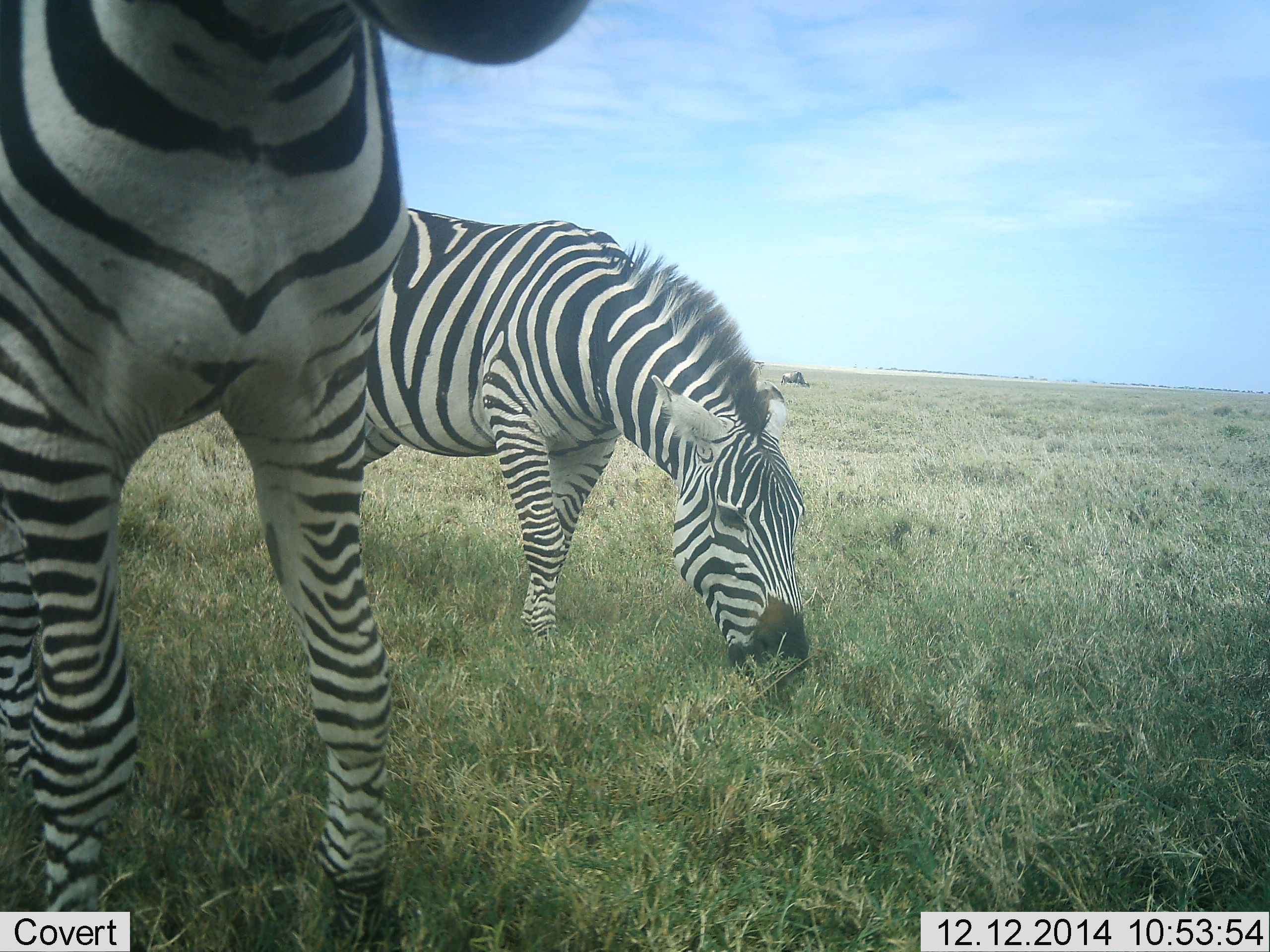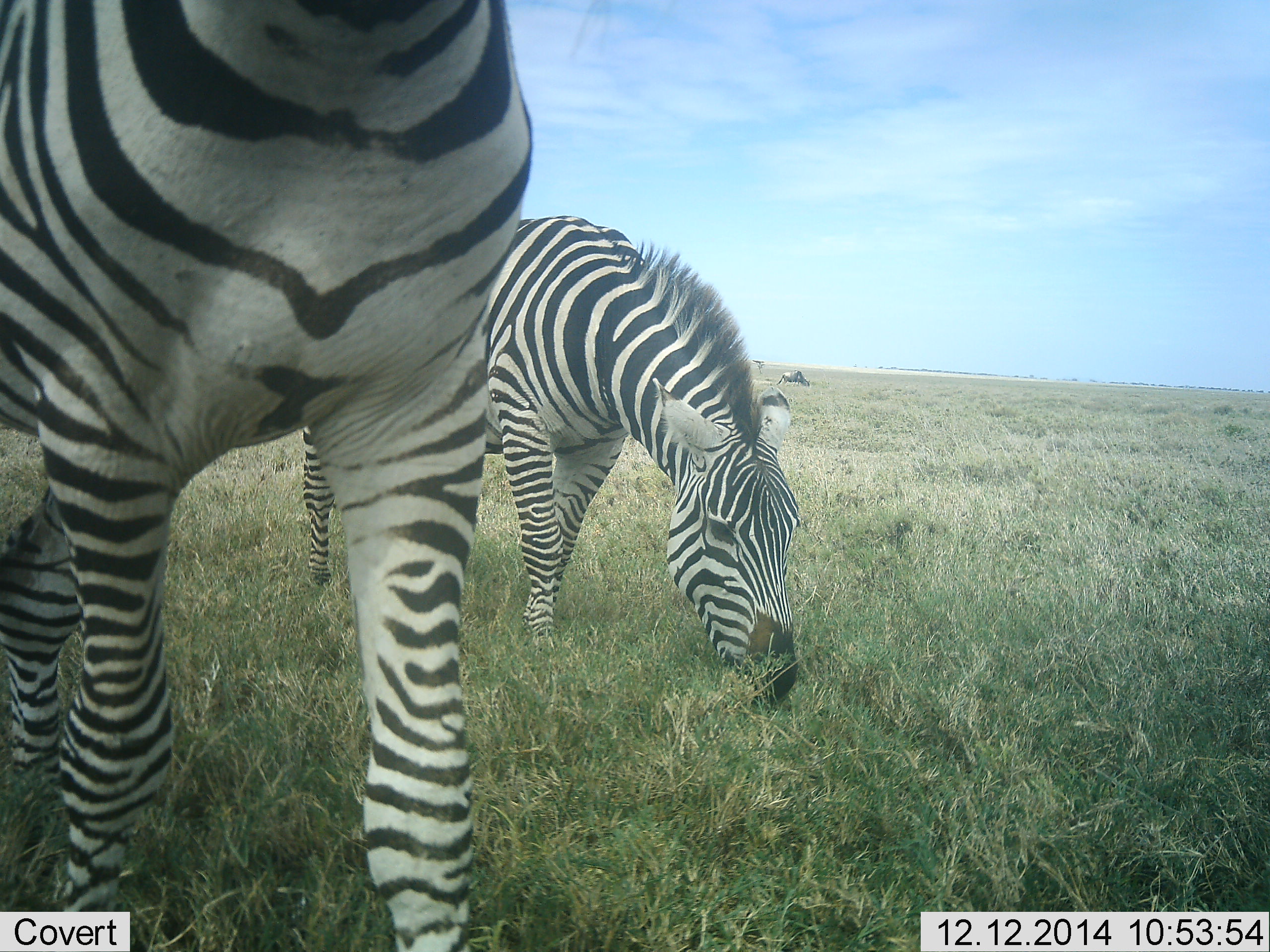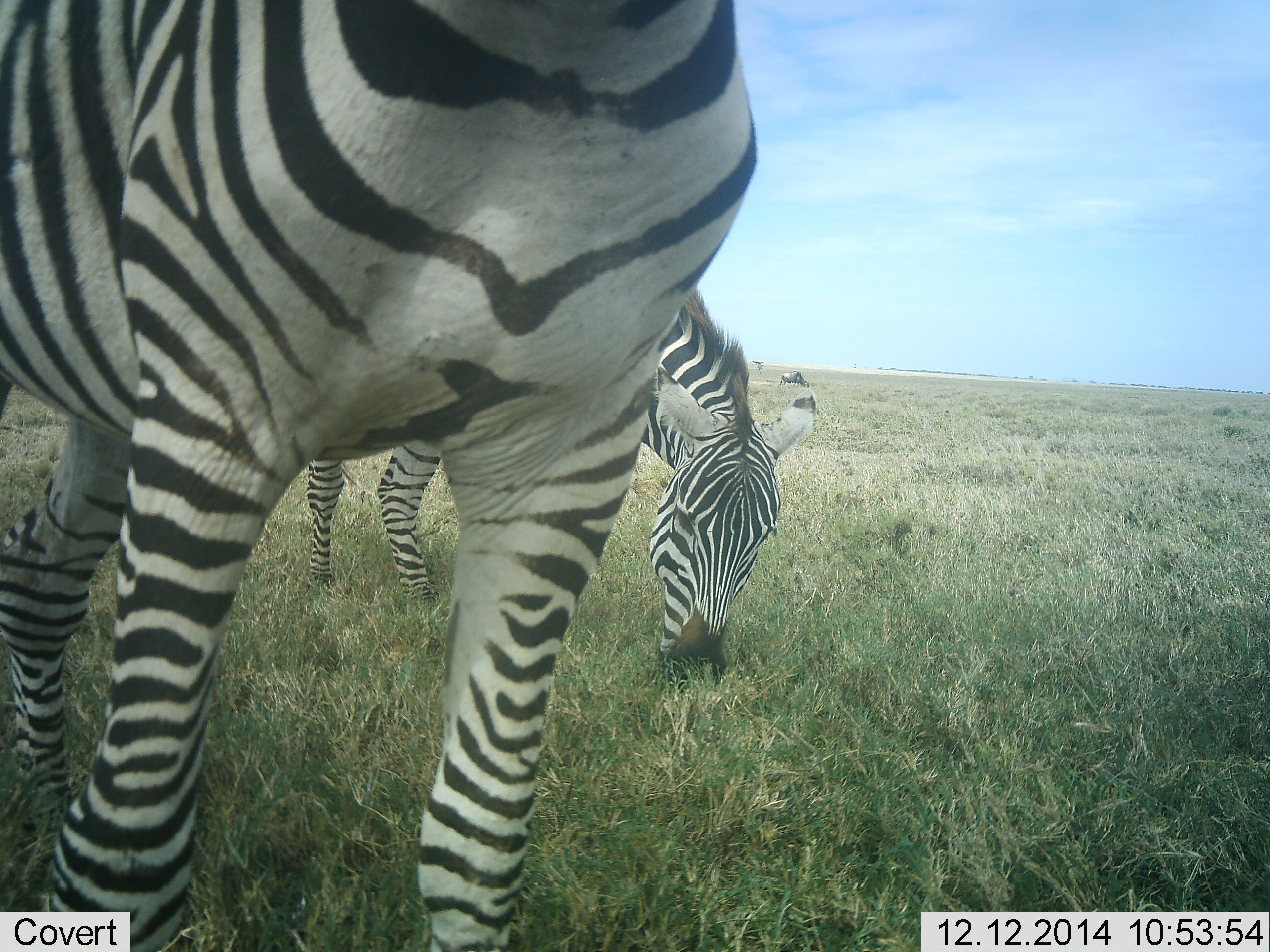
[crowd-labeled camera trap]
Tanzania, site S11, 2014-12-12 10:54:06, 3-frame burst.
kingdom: Animalia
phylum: Chordata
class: Mammalia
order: Perissodactyla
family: Equidae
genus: Equus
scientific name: Equus quagga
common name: plains zebra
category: zebra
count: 2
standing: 40%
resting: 0%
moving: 10%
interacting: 0%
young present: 0%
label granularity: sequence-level